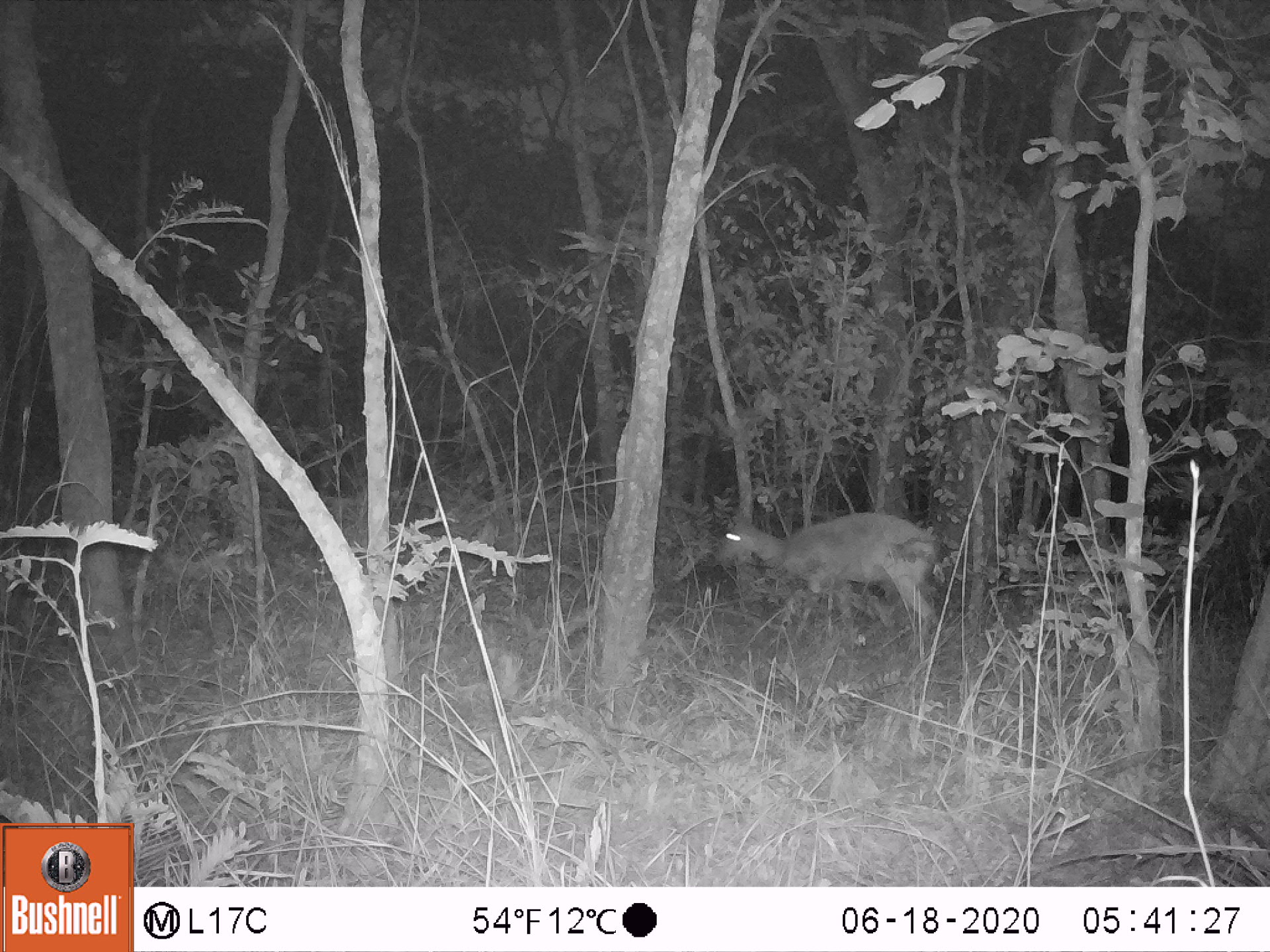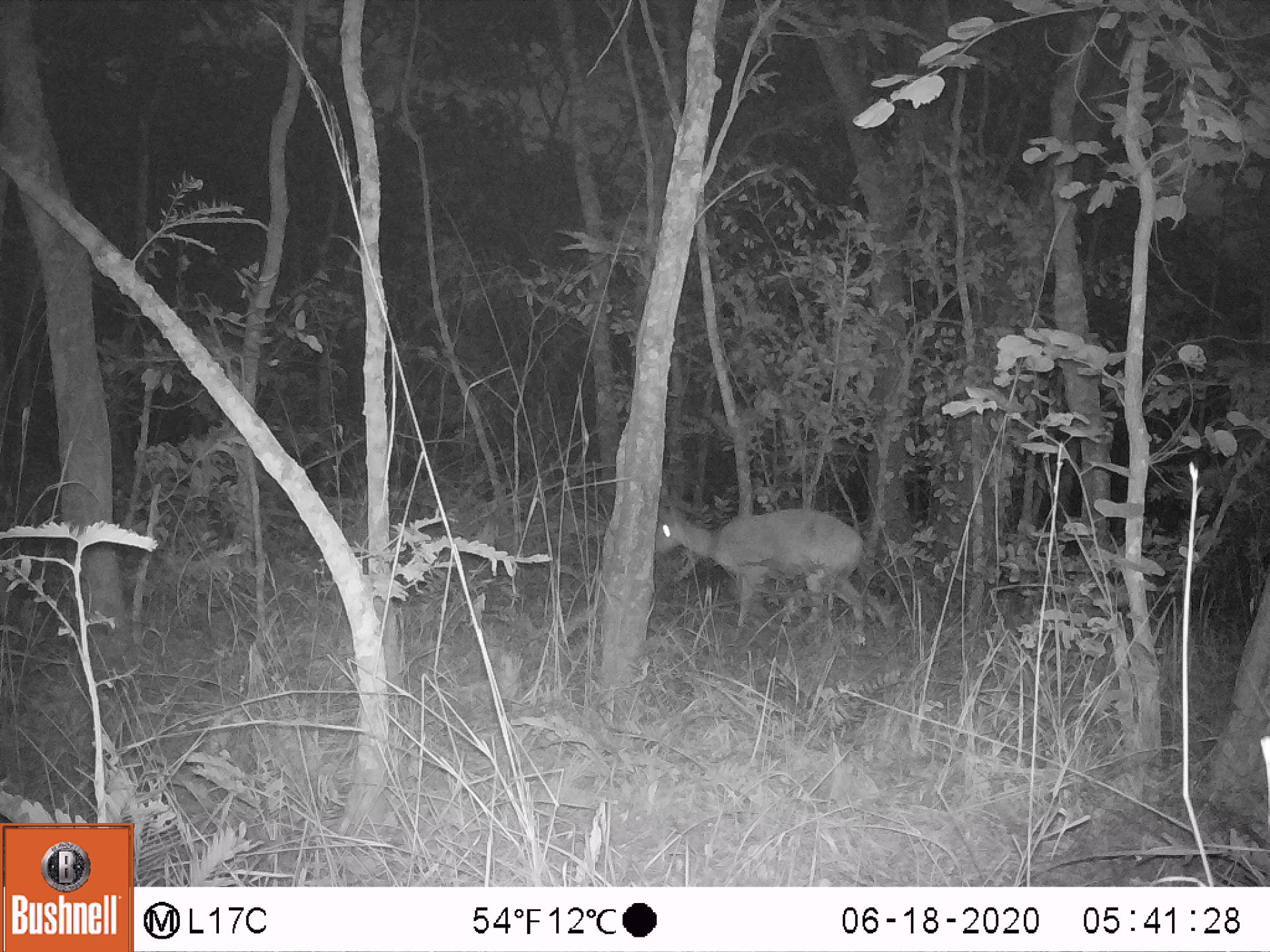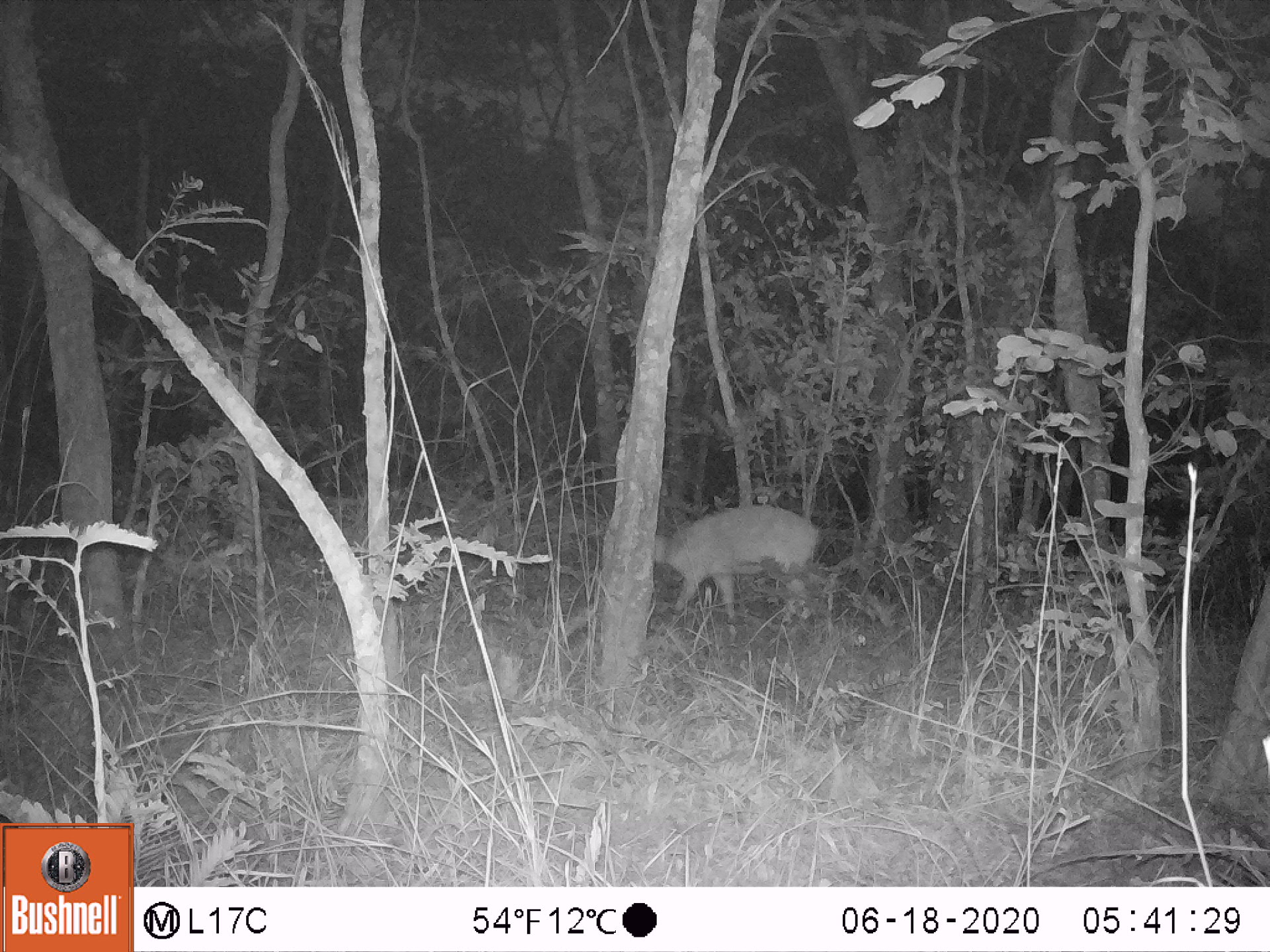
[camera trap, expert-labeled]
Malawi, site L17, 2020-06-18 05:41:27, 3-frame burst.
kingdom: Animalia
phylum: Chordata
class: Mammalia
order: Artiodactyla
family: Bovidae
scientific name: Antilopinae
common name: small antelope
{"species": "small antelope (Antilopinae)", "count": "1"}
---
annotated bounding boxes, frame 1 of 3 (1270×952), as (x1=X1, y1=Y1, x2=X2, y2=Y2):
small antelope: (x1=713, y1=510, x2=941, y2=654)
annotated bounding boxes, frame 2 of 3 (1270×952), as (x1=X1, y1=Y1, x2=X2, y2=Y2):
small antelope: (x1=656, y1=500, x2=870, y2=638)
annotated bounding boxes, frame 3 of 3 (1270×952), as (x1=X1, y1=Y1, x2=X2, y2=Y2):
small antelope: (x1=656, y1=500, x2=818, y2=638)